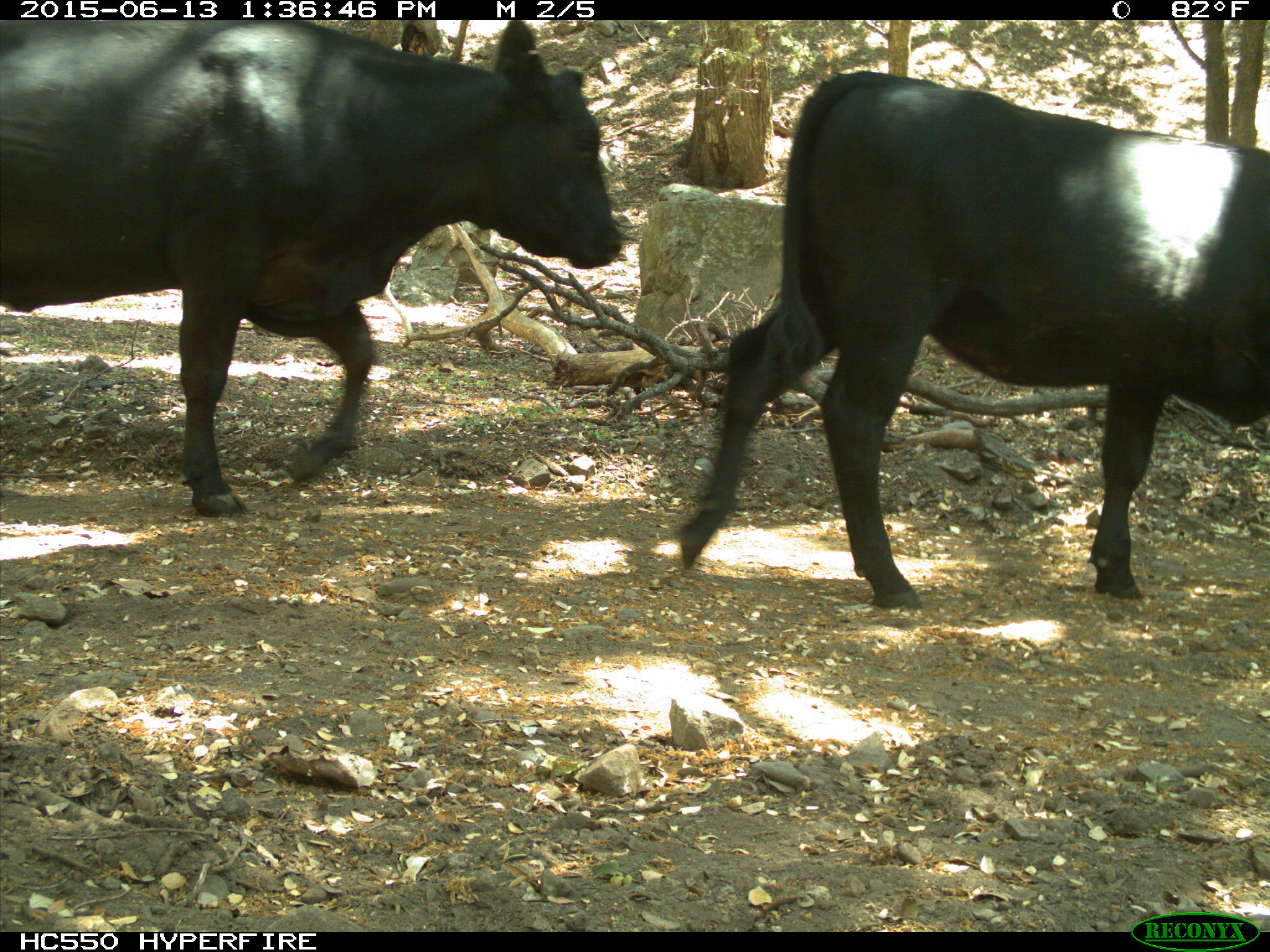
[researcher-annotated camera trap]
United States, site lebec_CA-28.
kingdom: Animalia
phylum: Chordata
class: Mammalia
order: Artiodactyla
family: Bovidae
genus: Bos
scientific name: Bos taurus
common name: domestic cow